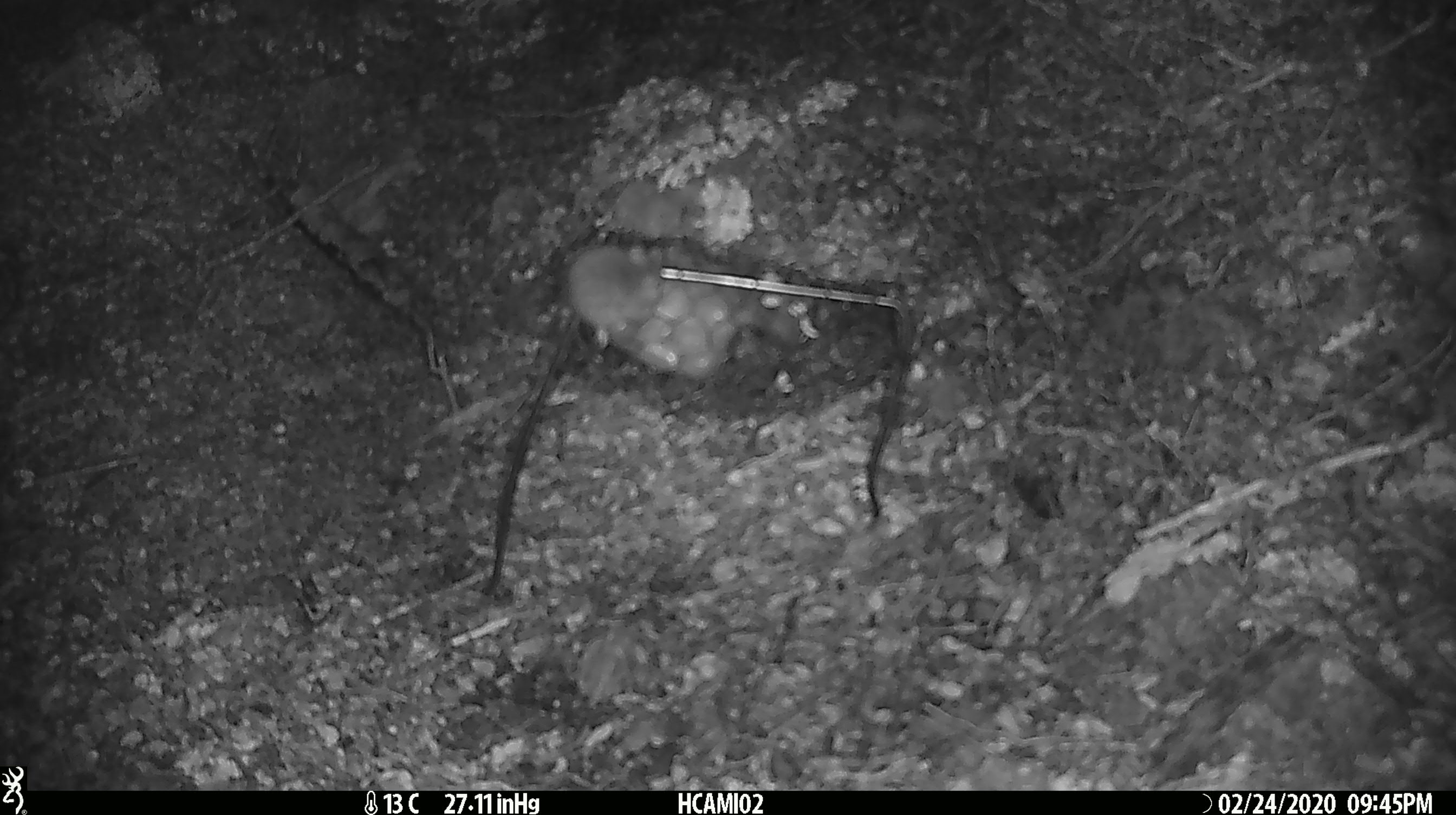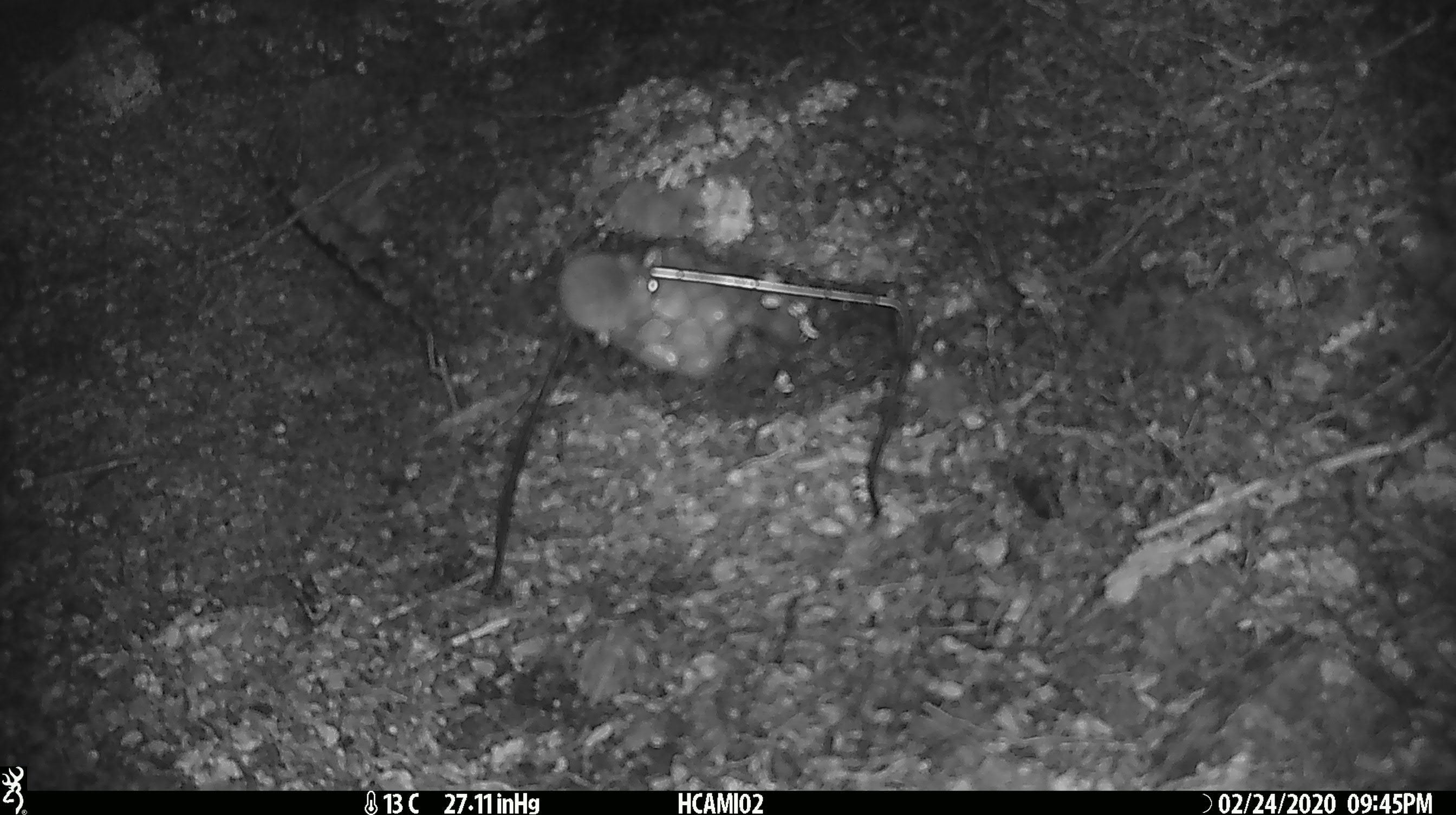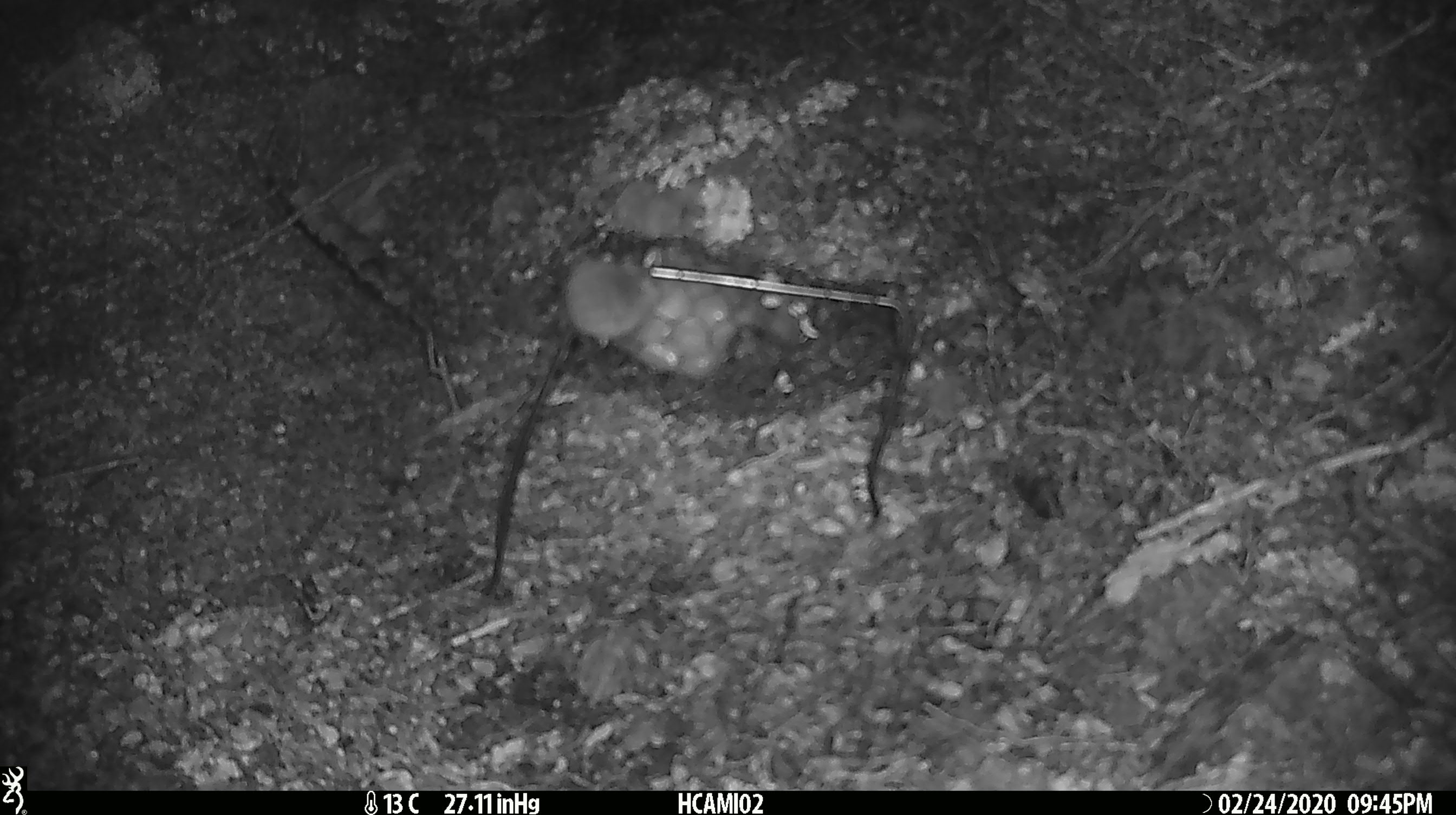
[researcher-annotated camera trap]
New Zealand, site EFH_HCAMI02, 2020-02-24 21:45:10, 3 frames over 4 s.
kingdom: Animalia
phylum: Chordata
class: Mammalia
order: Rodentia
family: Muridae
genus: Mus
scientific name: Mus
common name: mouse